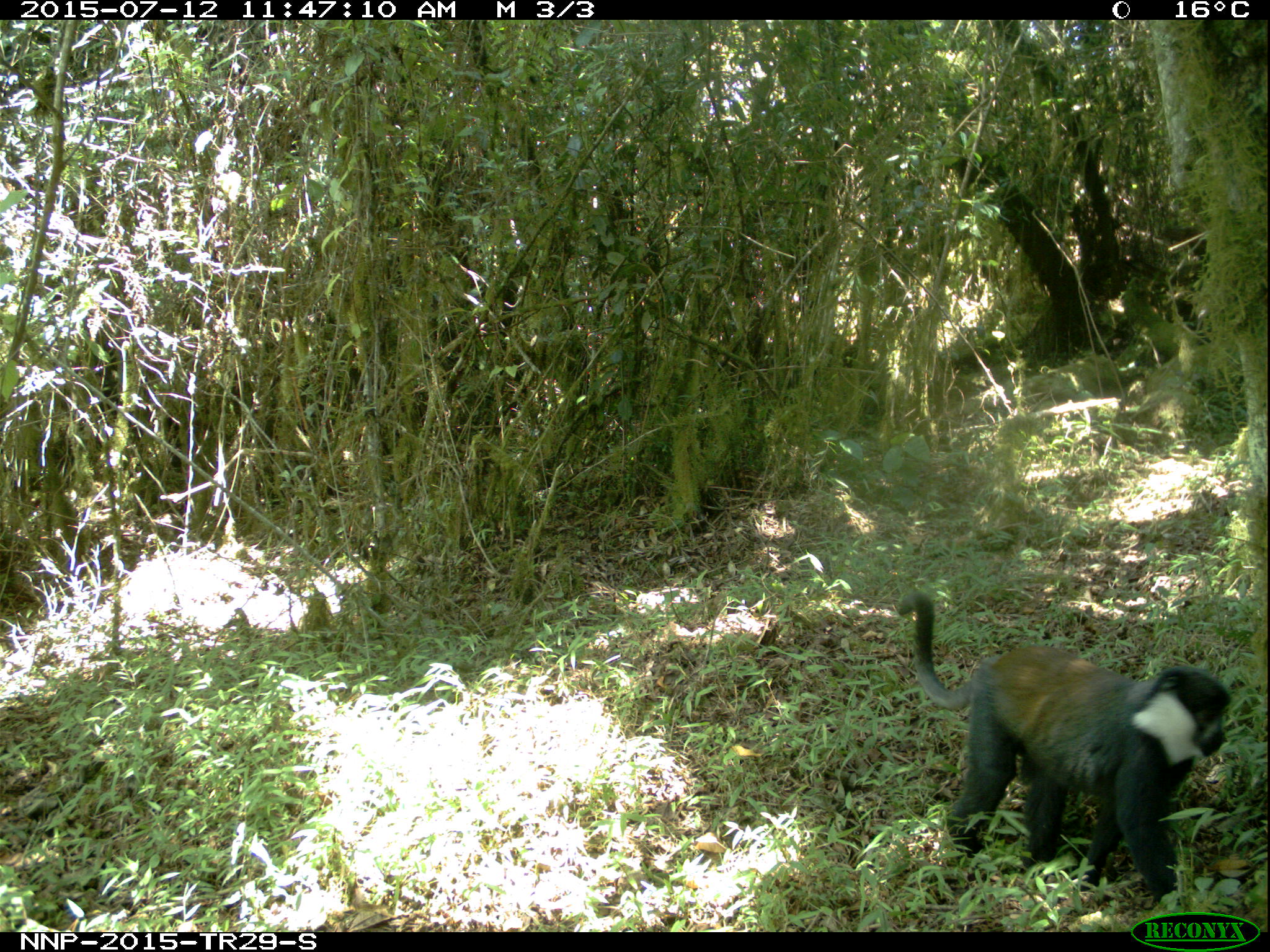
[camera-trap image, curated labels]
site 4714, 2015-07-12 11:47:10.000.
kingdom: Animalia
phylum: Chordata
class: Mammalia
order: Primates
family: Cercopithecidae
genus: Allochrocebus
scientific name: Allochrocebus lhoesti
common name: l'hoest's monkey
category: cercopithecus lhoesti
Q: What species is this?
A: Cercopithecus lhoesti (l'hoest's monkey) (Allochrocebus lhoesti).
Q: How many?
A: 1.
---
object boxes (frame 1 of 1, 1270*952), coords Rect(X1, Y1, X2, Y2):
cercopithecus lhoesti: Rect(894, 582, 1232, 902)